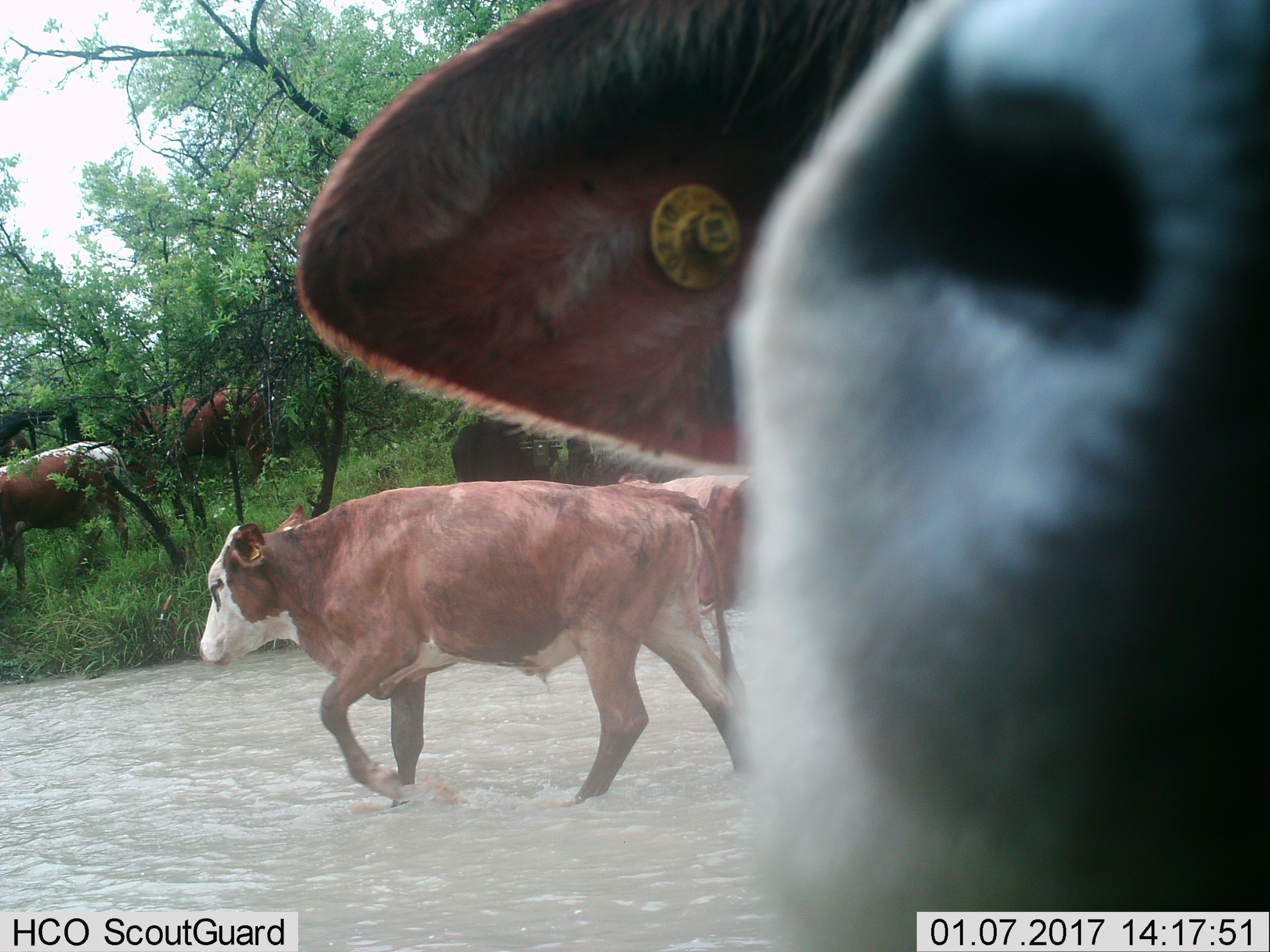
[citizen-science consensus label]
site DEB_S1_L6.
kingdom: Animalia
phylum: Chordata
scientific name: Vertebrata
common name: domestic animal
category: domesticanimal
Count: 6.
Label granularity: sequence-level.